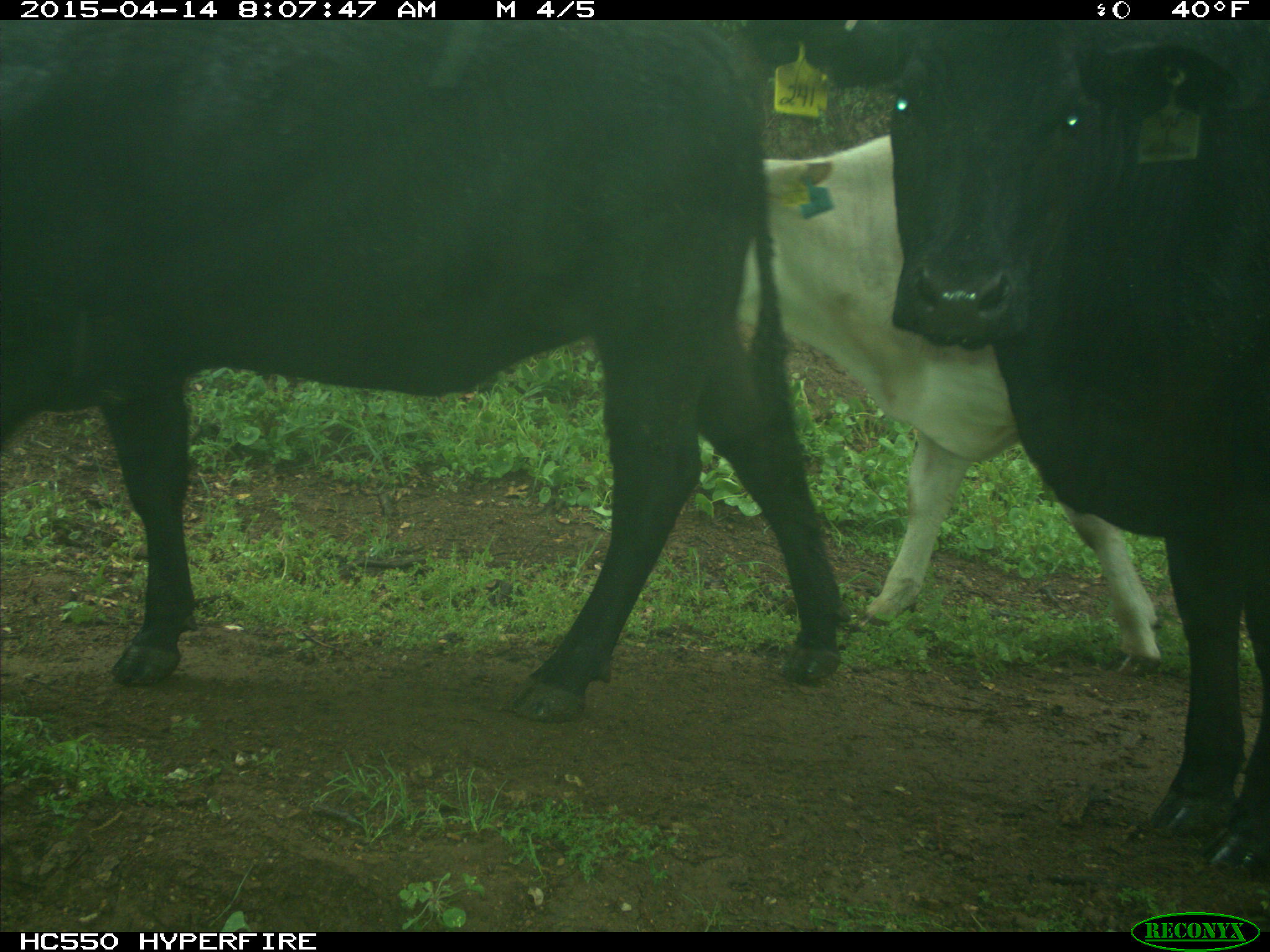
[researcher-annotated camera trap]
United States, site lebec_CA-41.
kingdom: Animalia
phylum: Chordata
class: Mammalia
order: Artiodactyla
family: Bovidae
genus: Bos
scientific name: Bos taurus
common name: domestic cow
Bos taurus (domestic cow).